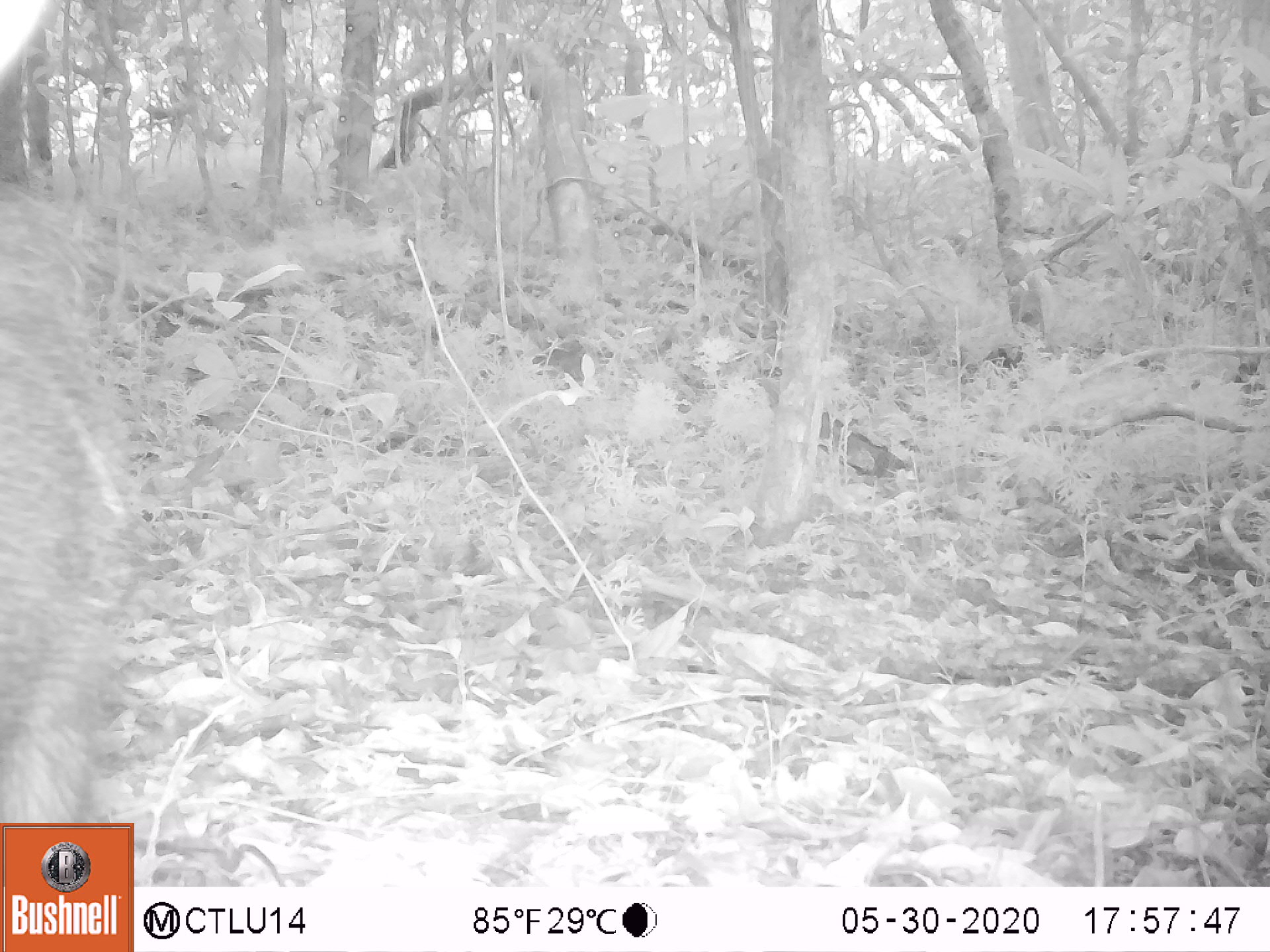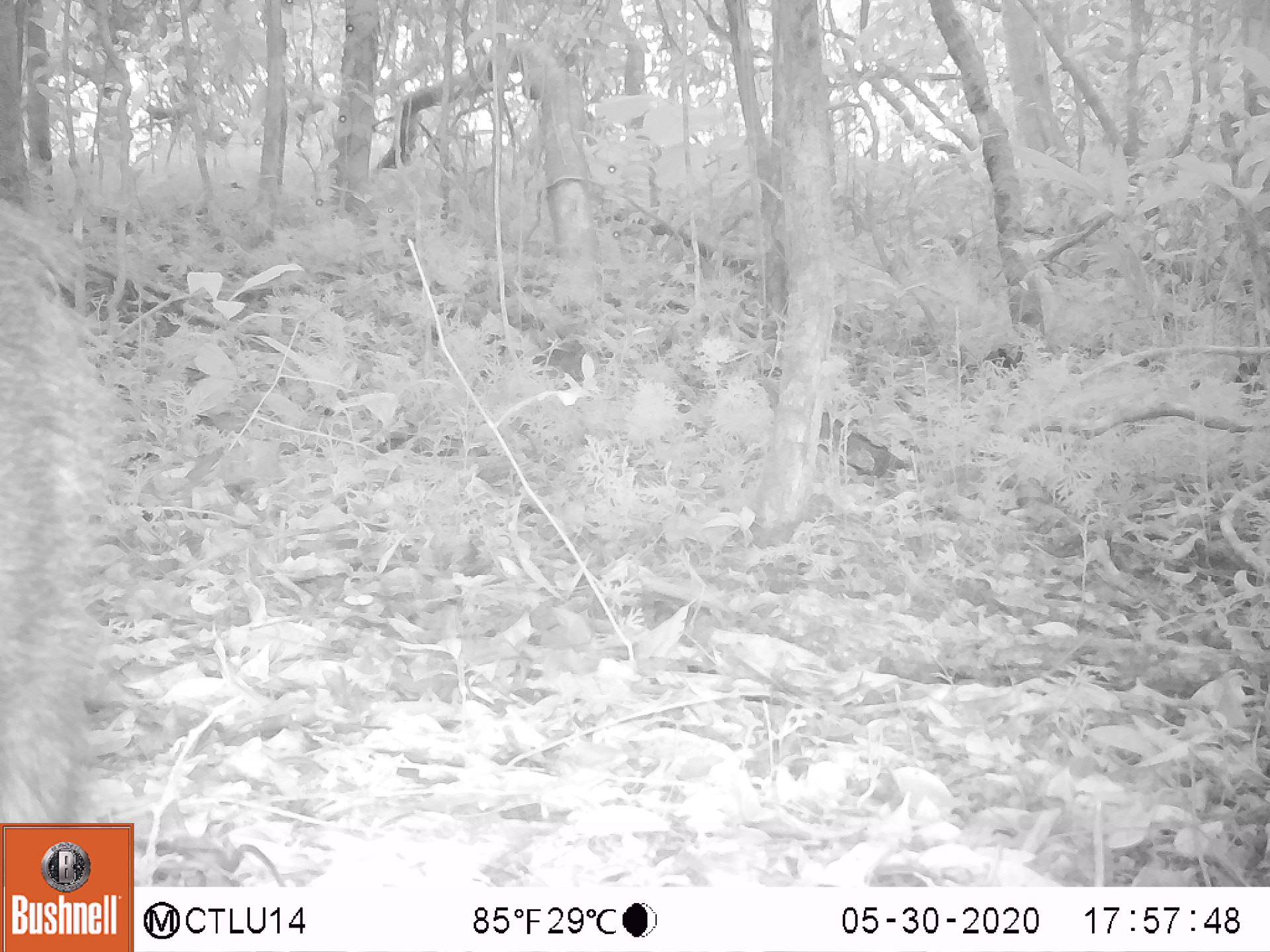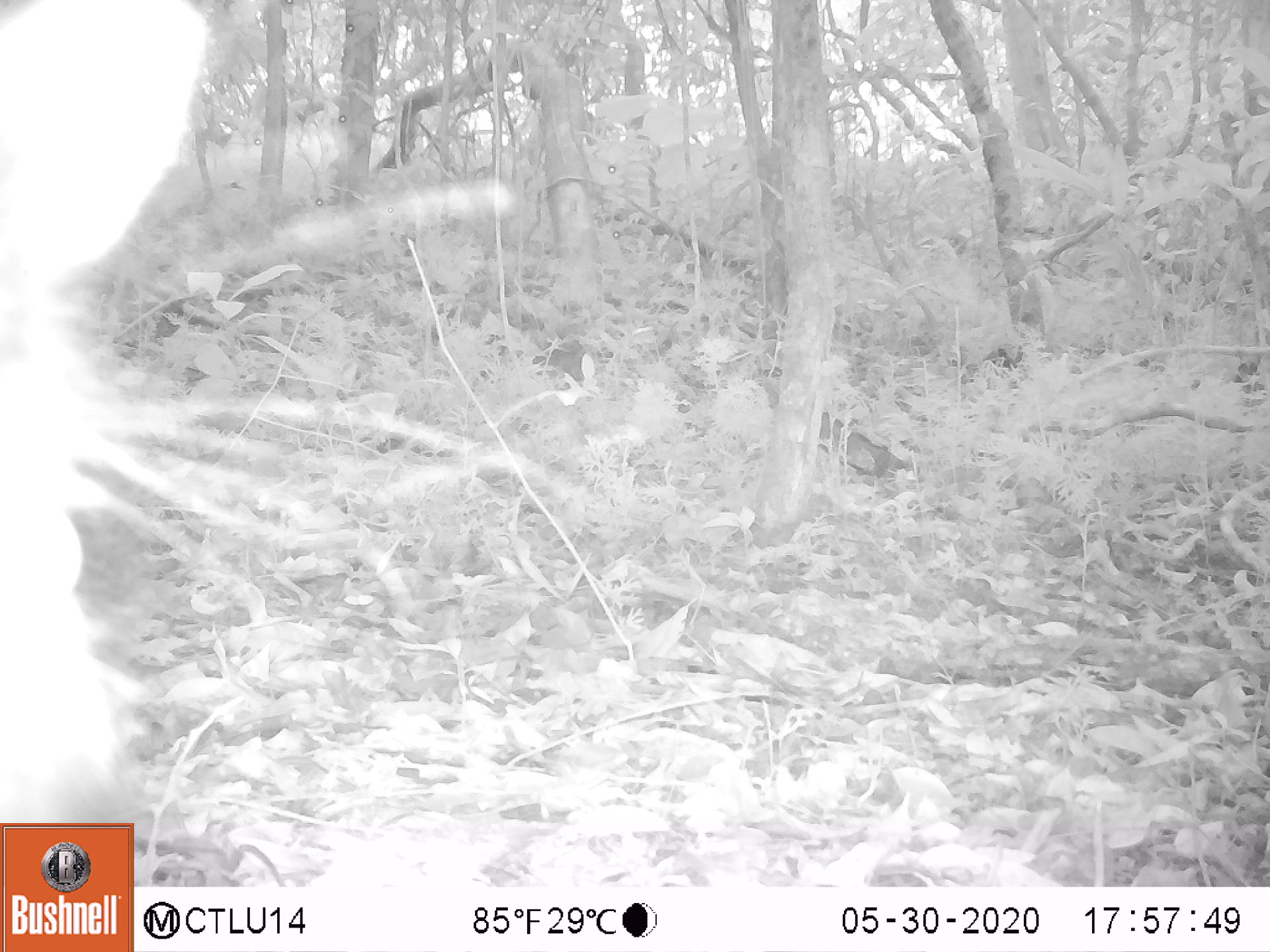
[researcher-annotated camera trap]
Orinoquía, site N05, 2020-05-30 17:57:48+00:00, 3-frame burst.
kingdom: Animalia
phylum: Chordata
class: Mammalia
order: Artiodactyla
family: Tayassuidae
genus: Tayassu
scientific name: Tayassu pecari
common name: white-lipped peccary